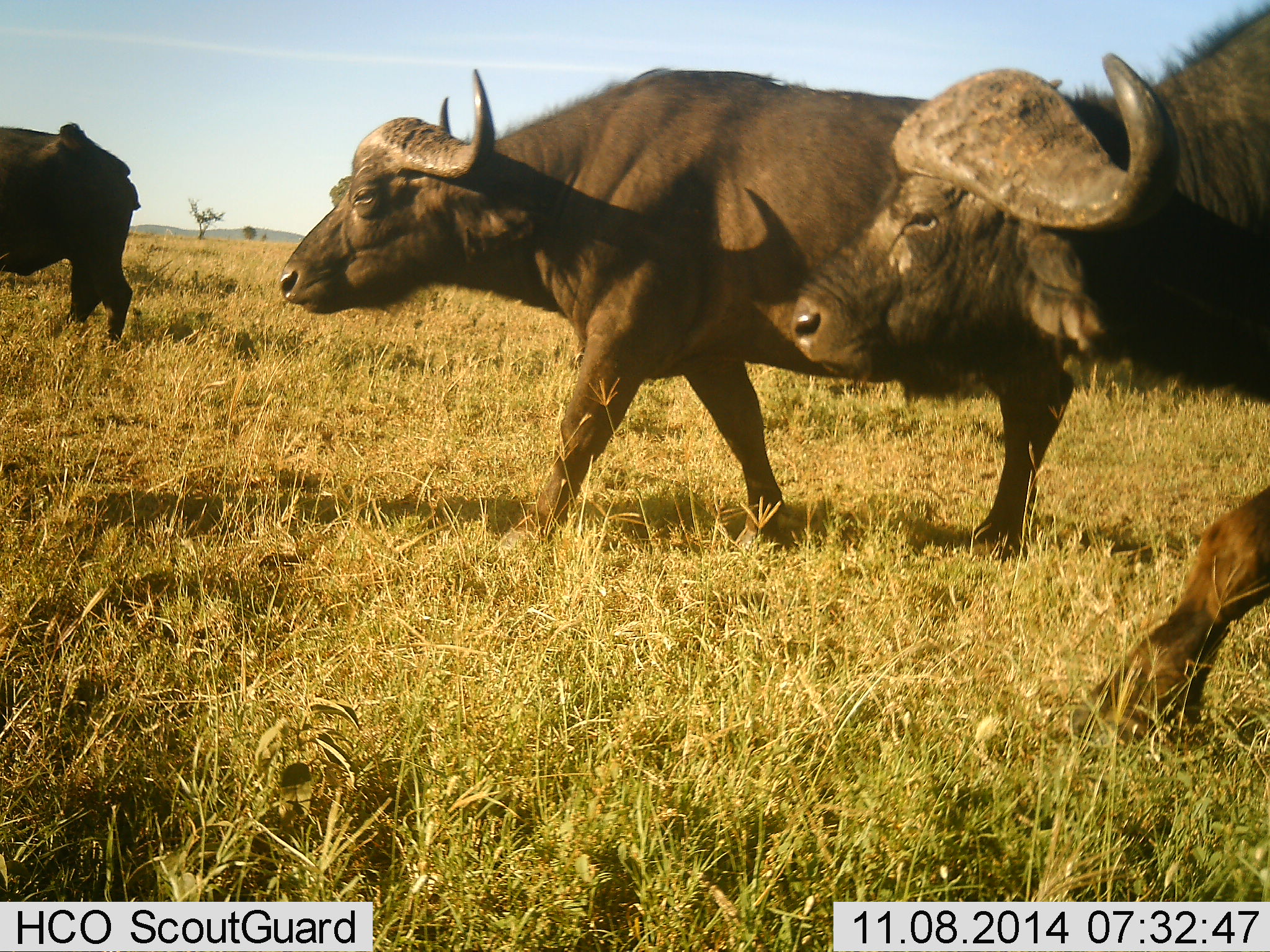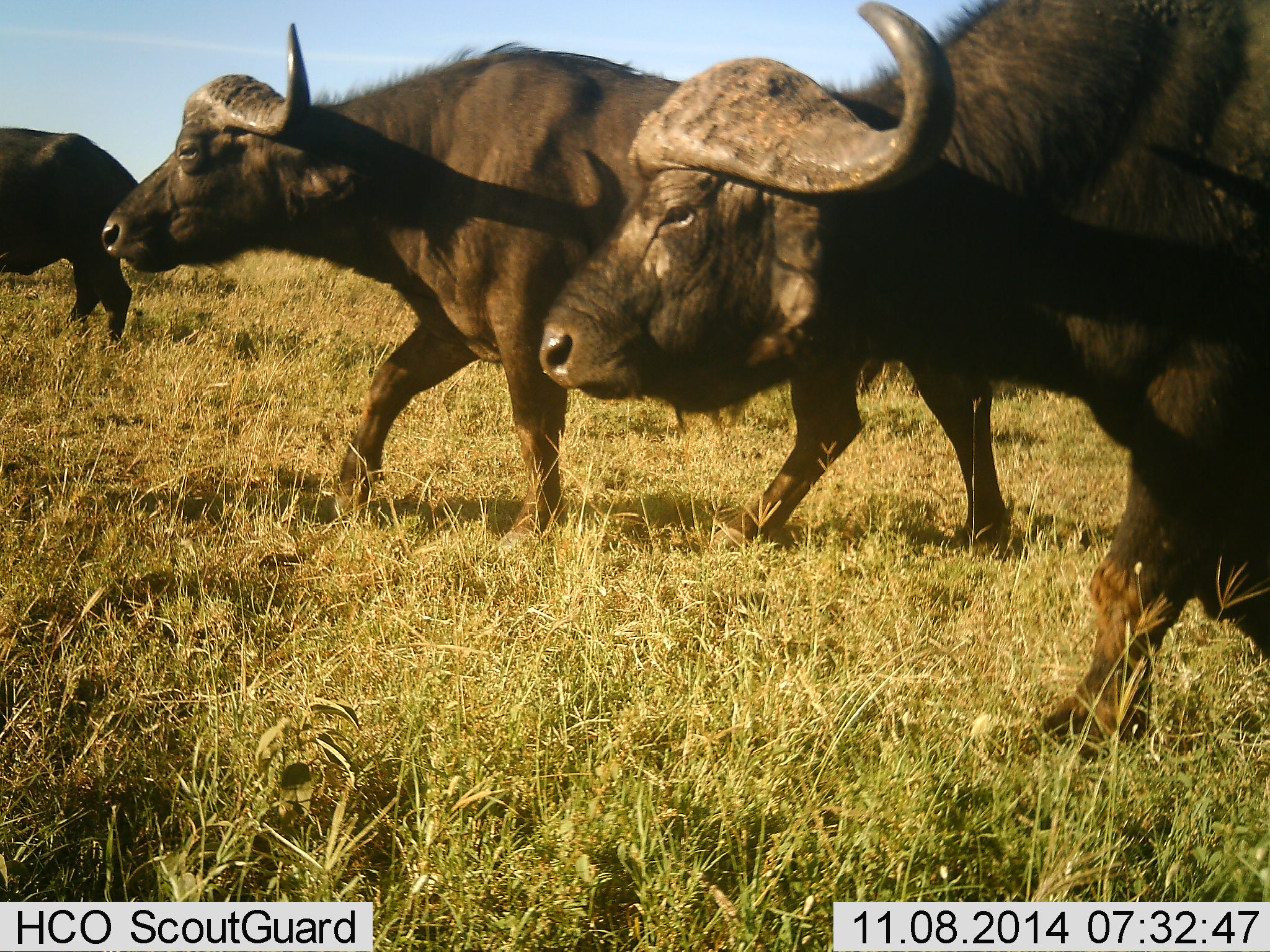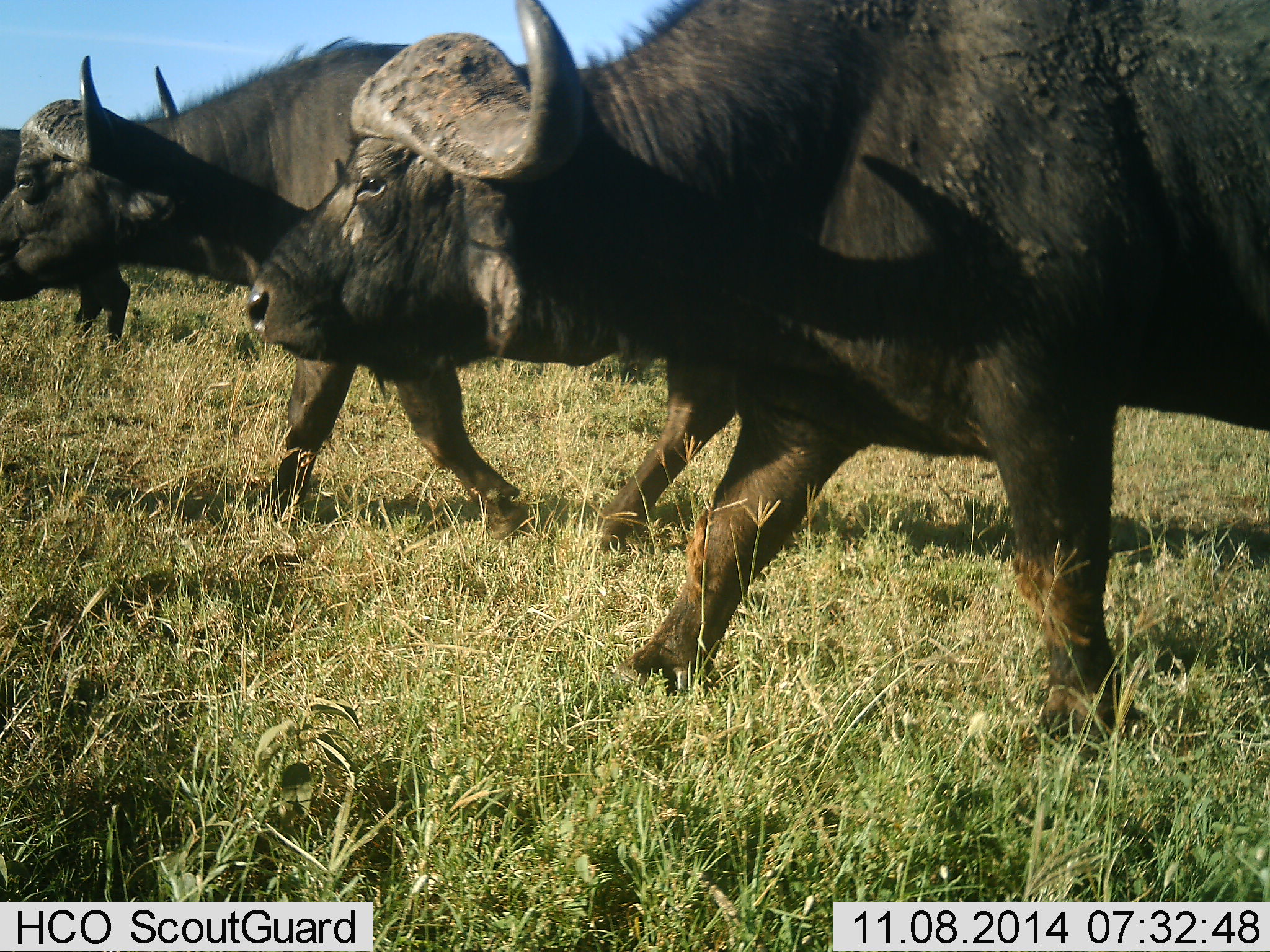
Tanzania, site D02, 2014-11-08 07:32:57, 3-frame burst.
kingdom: Animalia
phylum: Chordata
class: Mammalia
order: Artiodactyla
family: Bovidae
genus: Syncerus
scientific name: Syncerus caffer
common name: cape buffalo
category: buffalo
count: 3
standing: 20%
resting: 0%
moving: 100%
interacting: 0%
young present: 0%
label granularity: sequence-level